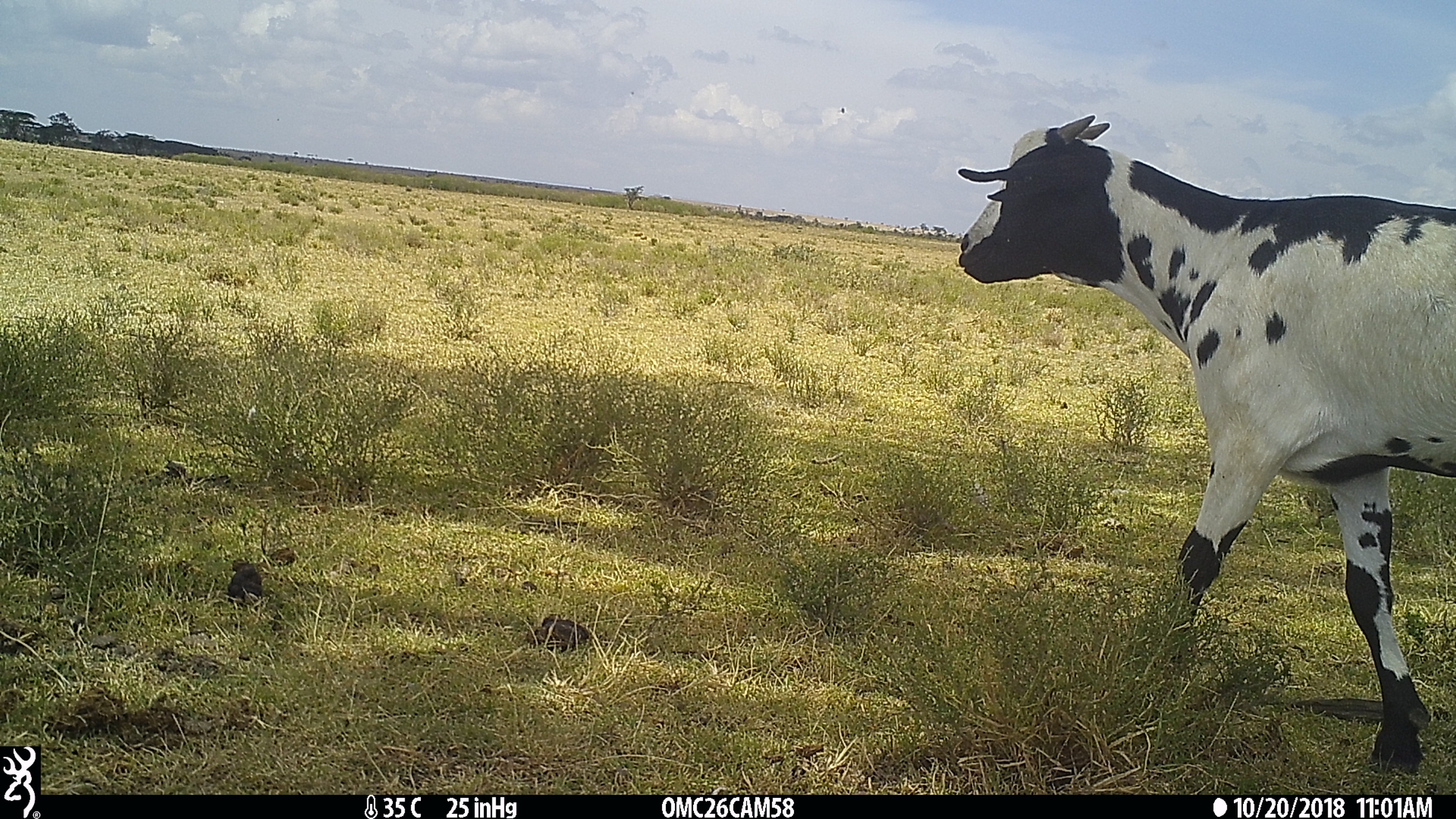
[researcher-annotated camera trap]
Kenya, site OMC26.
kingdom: Animalia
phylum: Chordata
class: Mammalia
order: Artiodactyla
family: Bovidae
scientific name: Bovidae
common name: sheep or goat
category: shoat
Shoat (sheep or goat) (Bovidae).